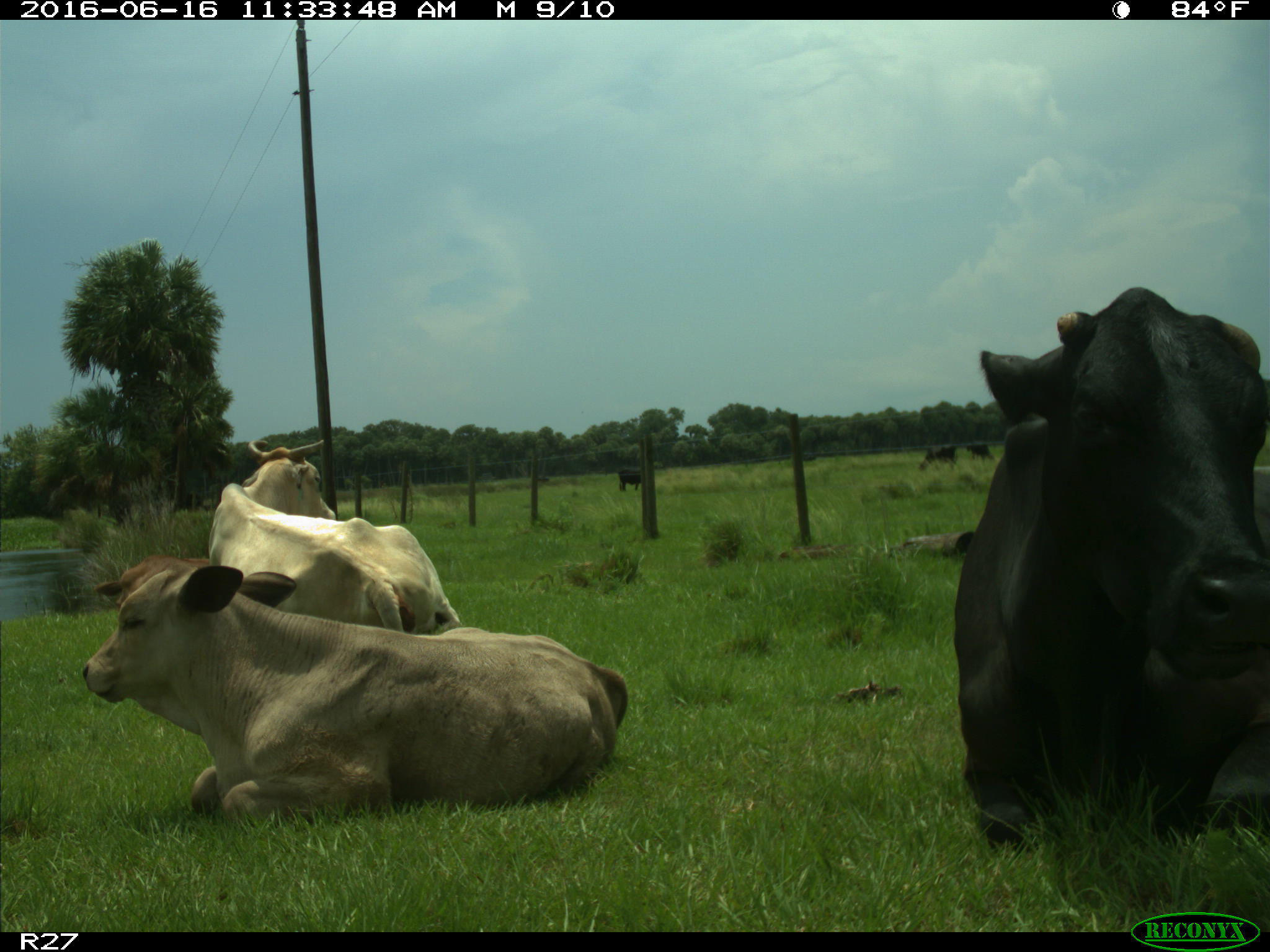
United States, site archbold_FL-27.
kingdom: Animalia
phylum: Chordata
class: Mammalia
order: Artiodactyla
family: Bovidae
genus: Bos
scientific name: Bos taurus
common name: domestic cow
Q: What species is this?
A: Bos taurus (domestic cow).